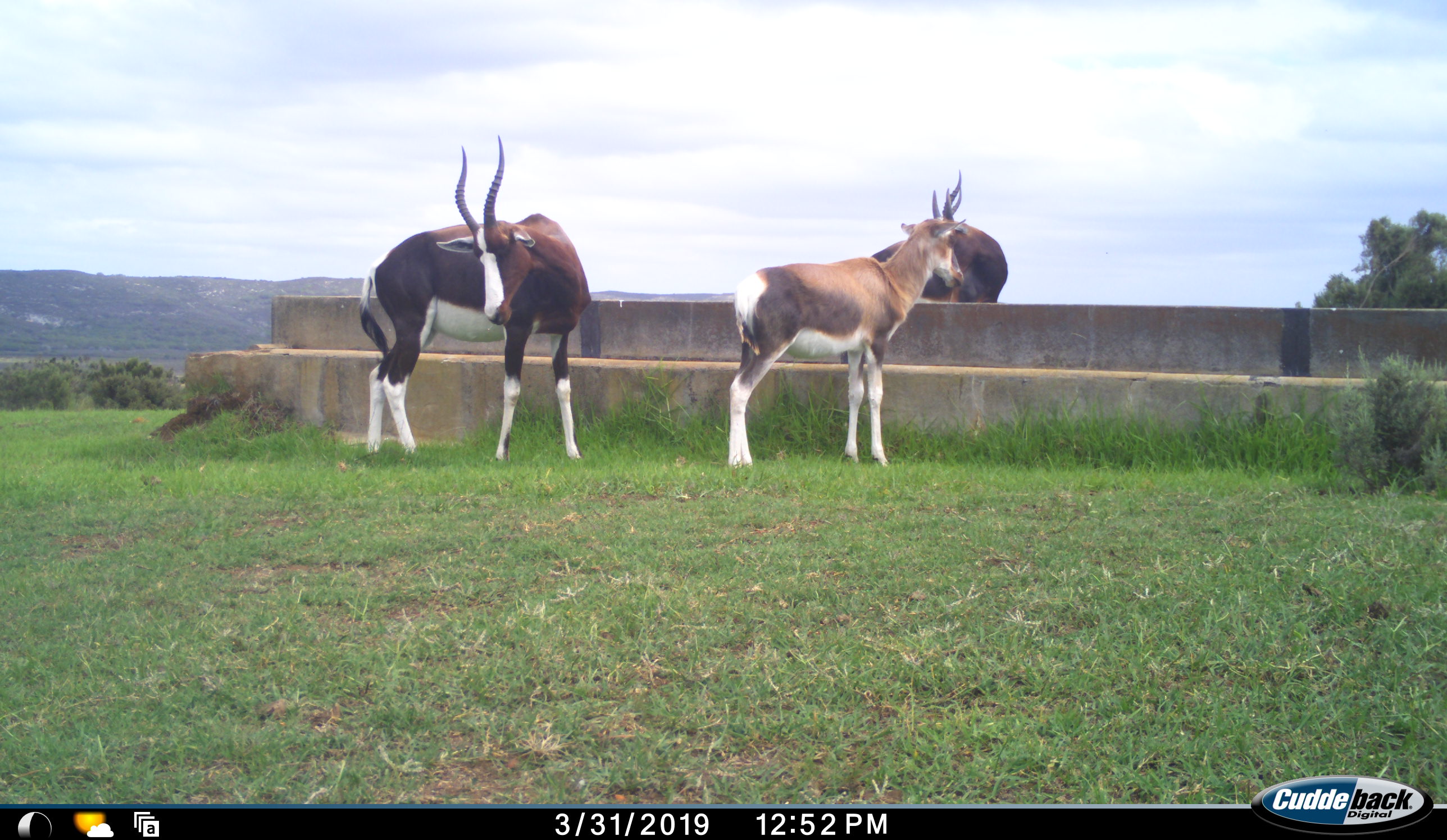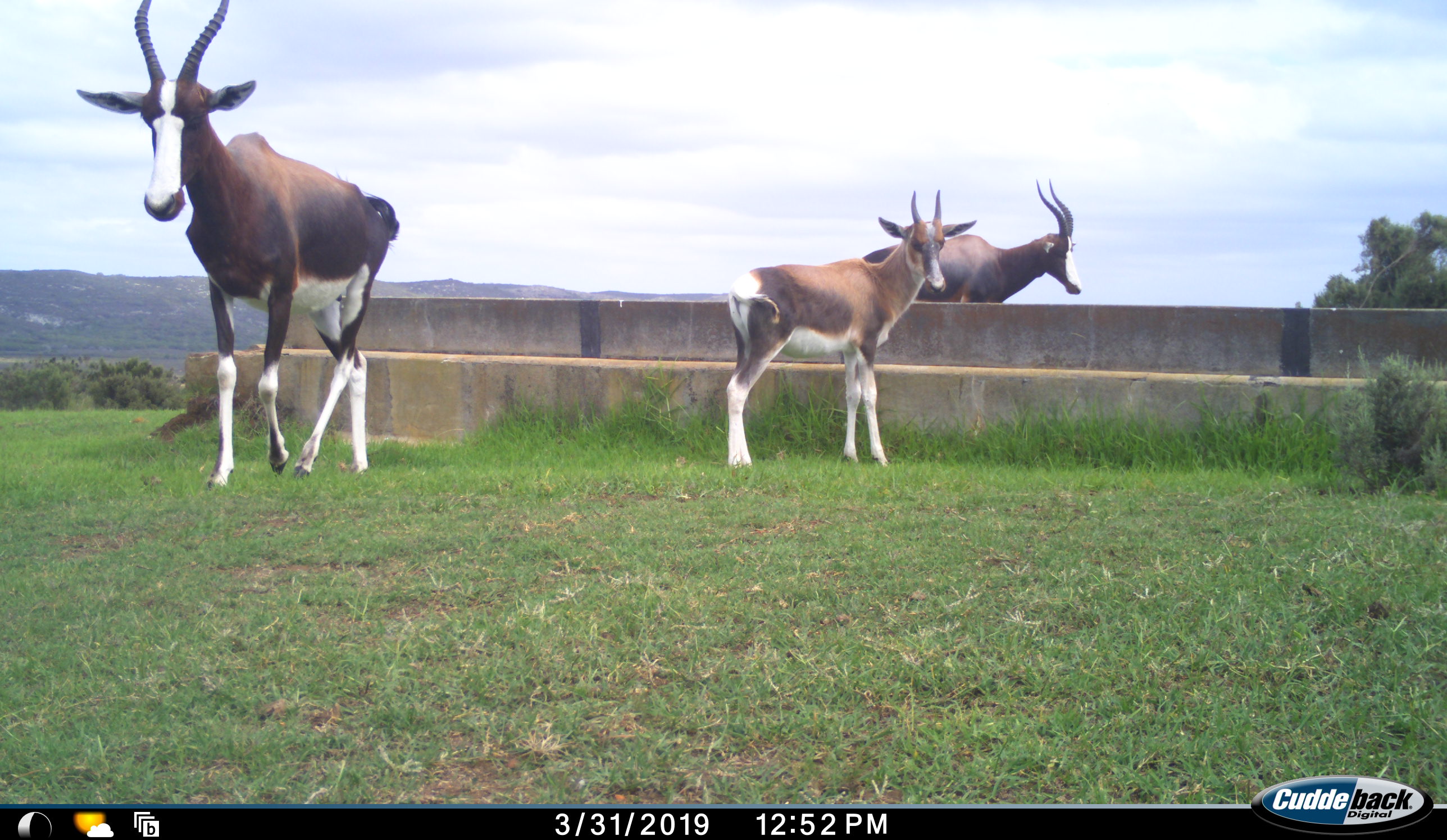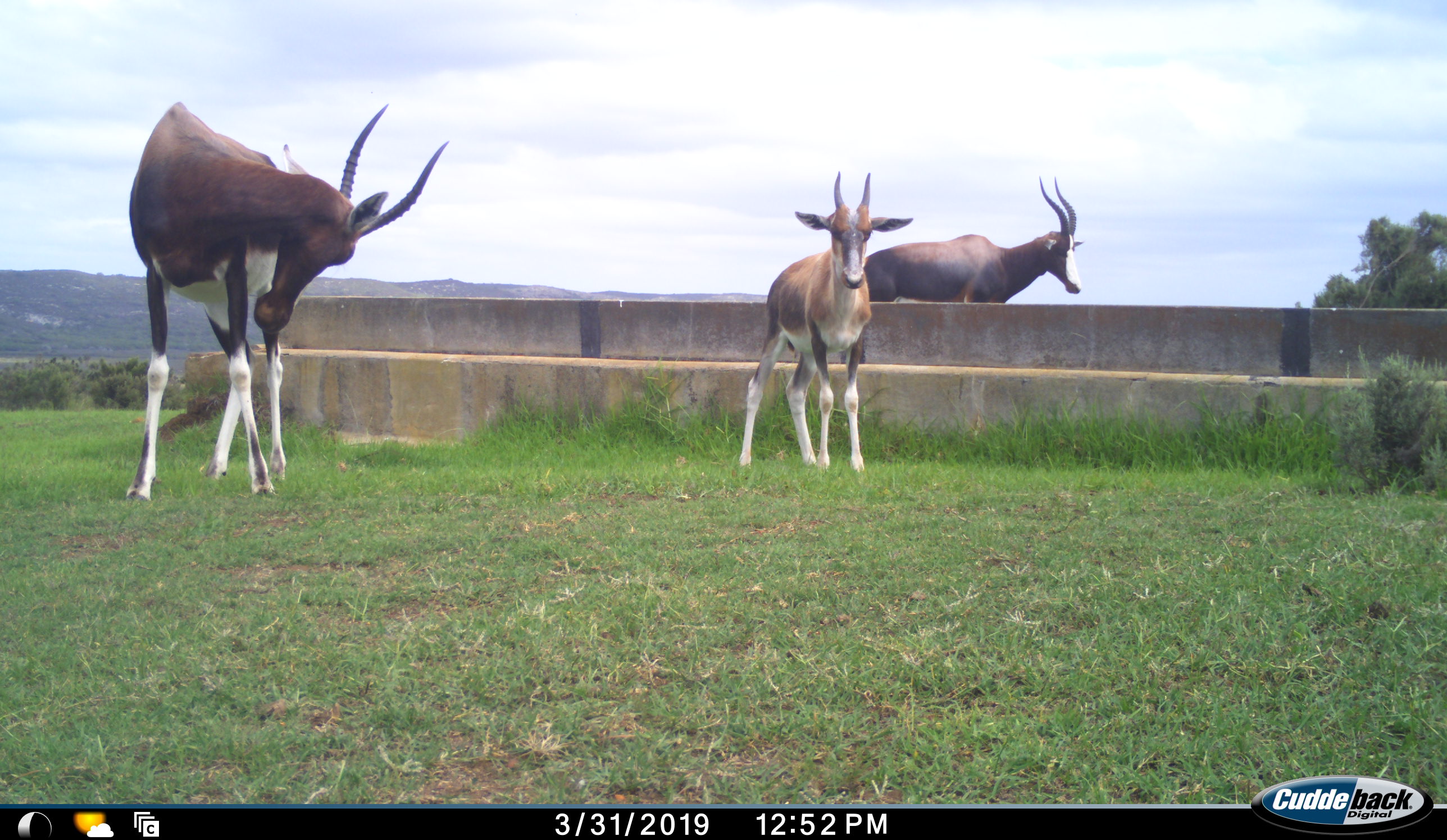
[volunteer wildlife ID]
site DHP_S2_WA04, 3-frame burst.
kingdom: Animalia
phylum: Chordata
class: Mammalia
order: Artiodactyla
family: Bovidae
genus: Damaliscus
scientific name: Damaliscus pygargus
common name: bontebok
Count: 3.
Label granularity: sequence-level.